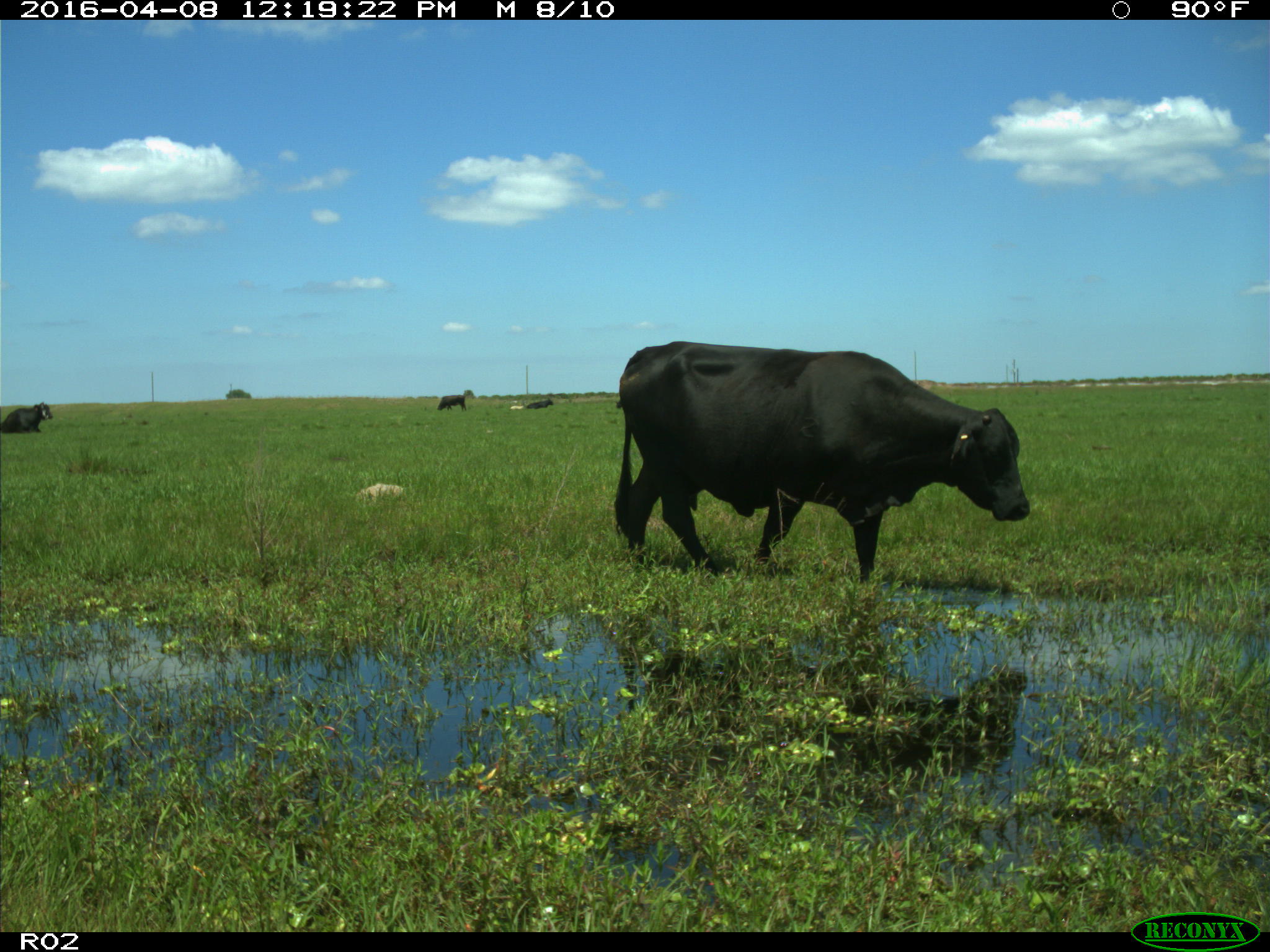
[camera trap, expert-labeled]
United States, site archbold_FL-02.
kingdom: Animalia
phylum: Chordata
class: Mammalia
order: Artiodactyla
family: Bovidae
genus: Bos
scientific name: Bos taurus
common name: domestic cow